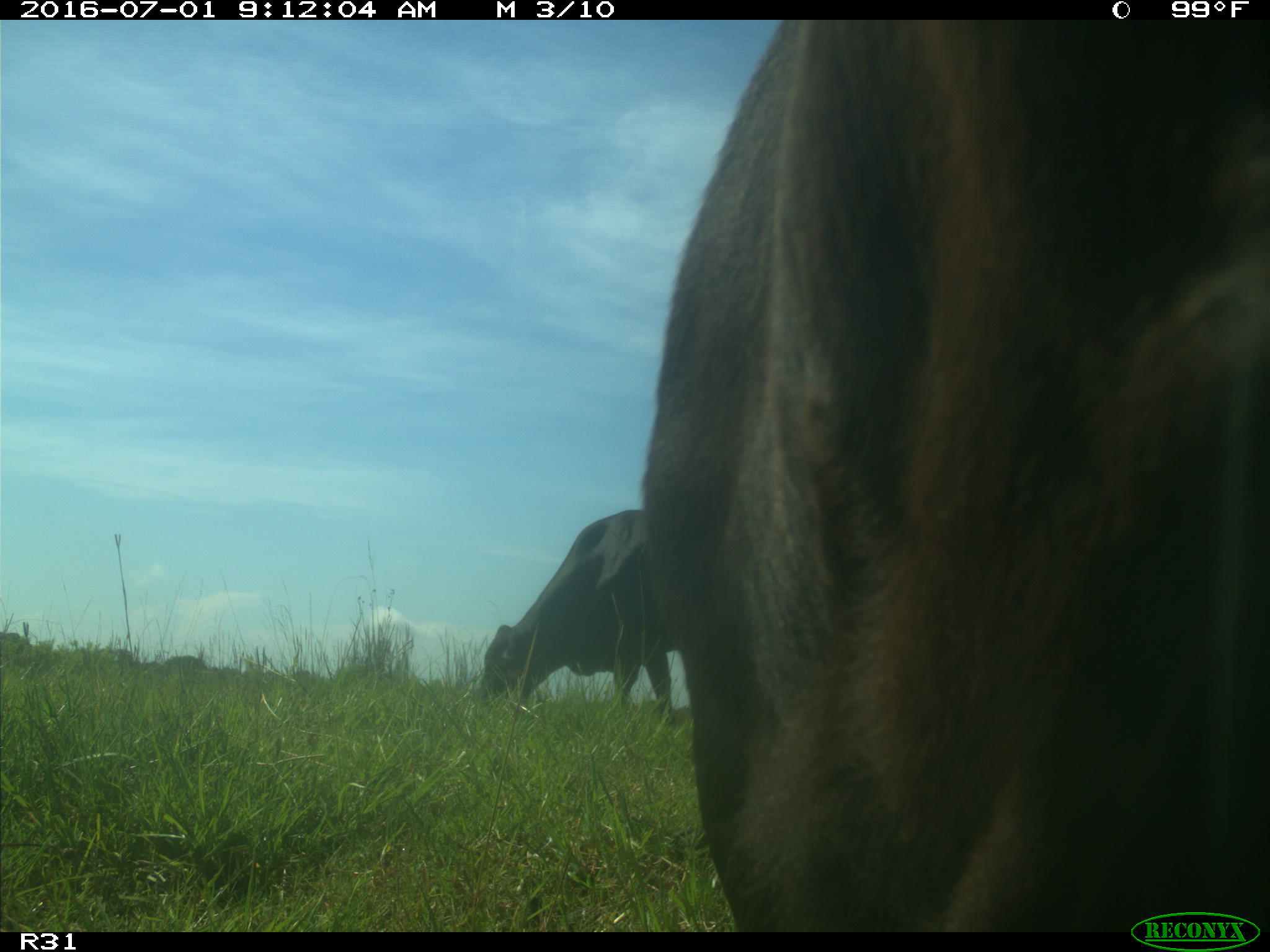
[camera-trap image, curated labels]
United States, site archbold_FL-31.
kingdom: Animalia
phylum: Chordata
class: Mammalia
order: Artiodactyla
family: Bovidae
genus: Bos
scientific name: Bos taurus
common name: domestic cow